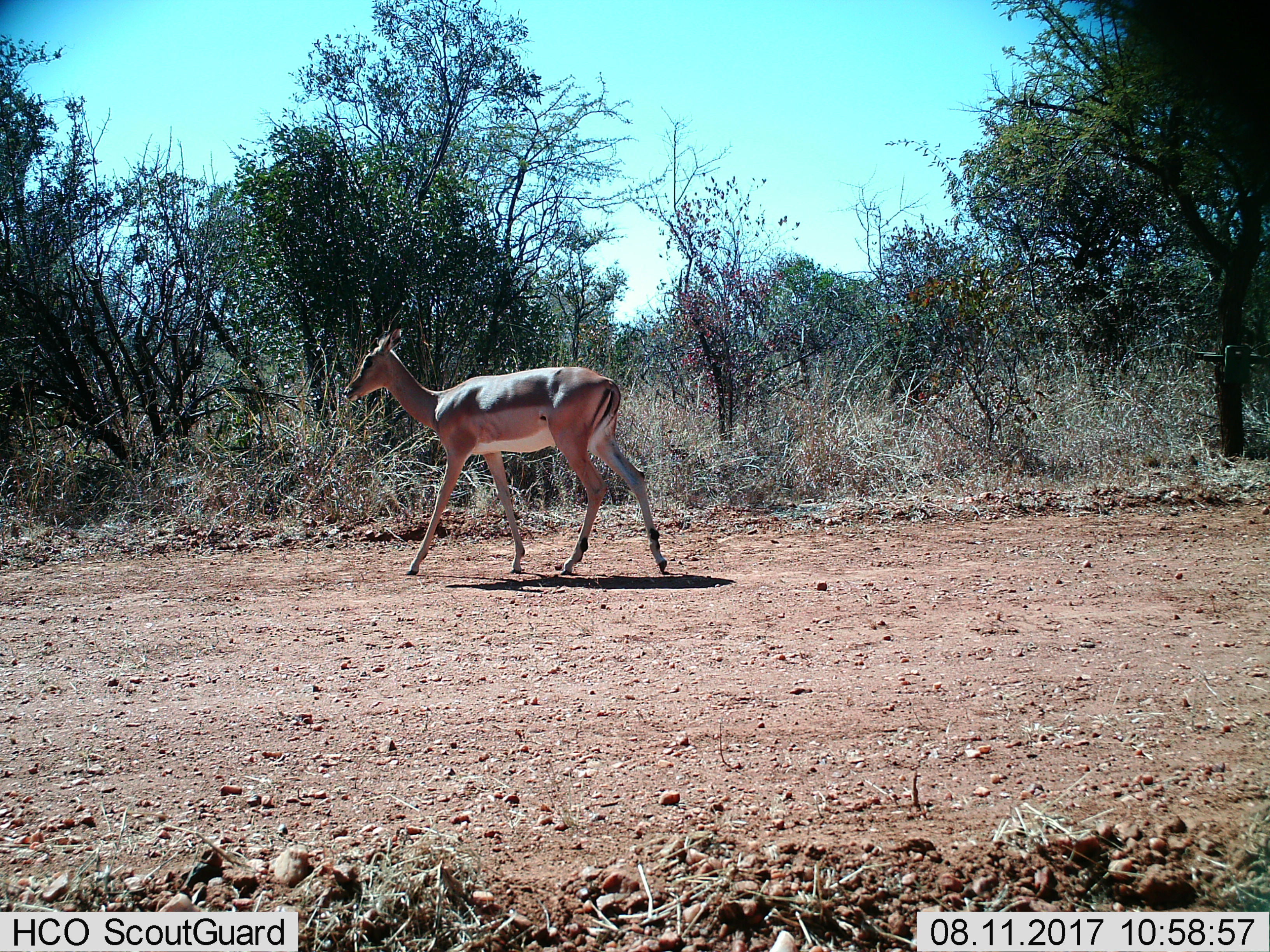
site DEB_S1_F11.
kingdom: Animalia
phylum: Chordata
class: Mammalia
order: Artiodactyla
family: Bovidae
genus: Aepyceros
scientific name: Aepyceros melampus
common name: impala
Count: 1.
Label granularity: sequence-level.